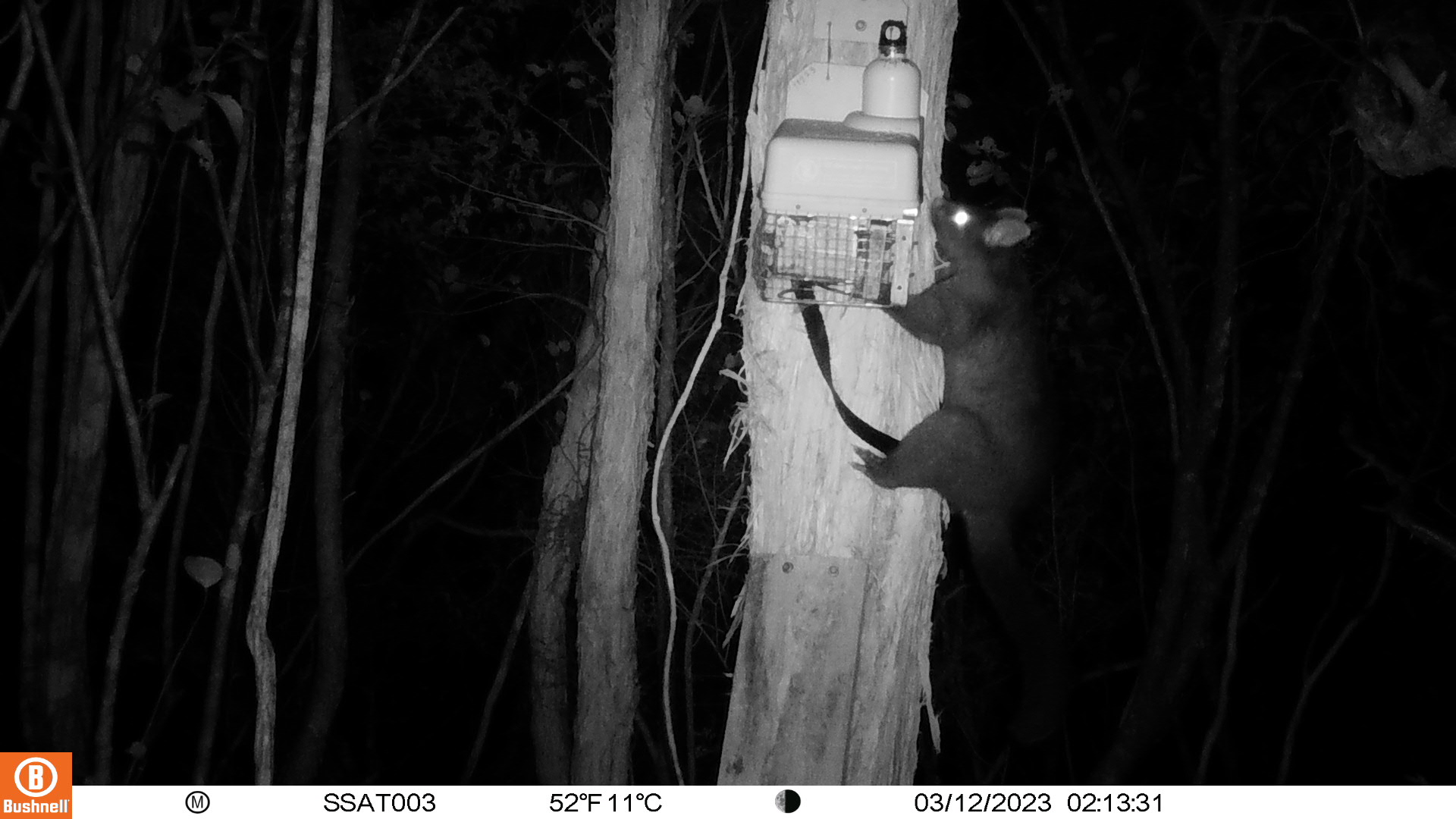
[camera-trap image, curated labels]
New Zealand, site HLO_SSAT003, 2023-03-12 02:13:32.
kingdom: Animalia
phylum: Chordata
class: Mammalia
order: Diprotodontia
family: Phalangeridae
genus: Trichosurus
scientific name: Trichosurus vulpecula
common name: common brushtail possum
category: possum